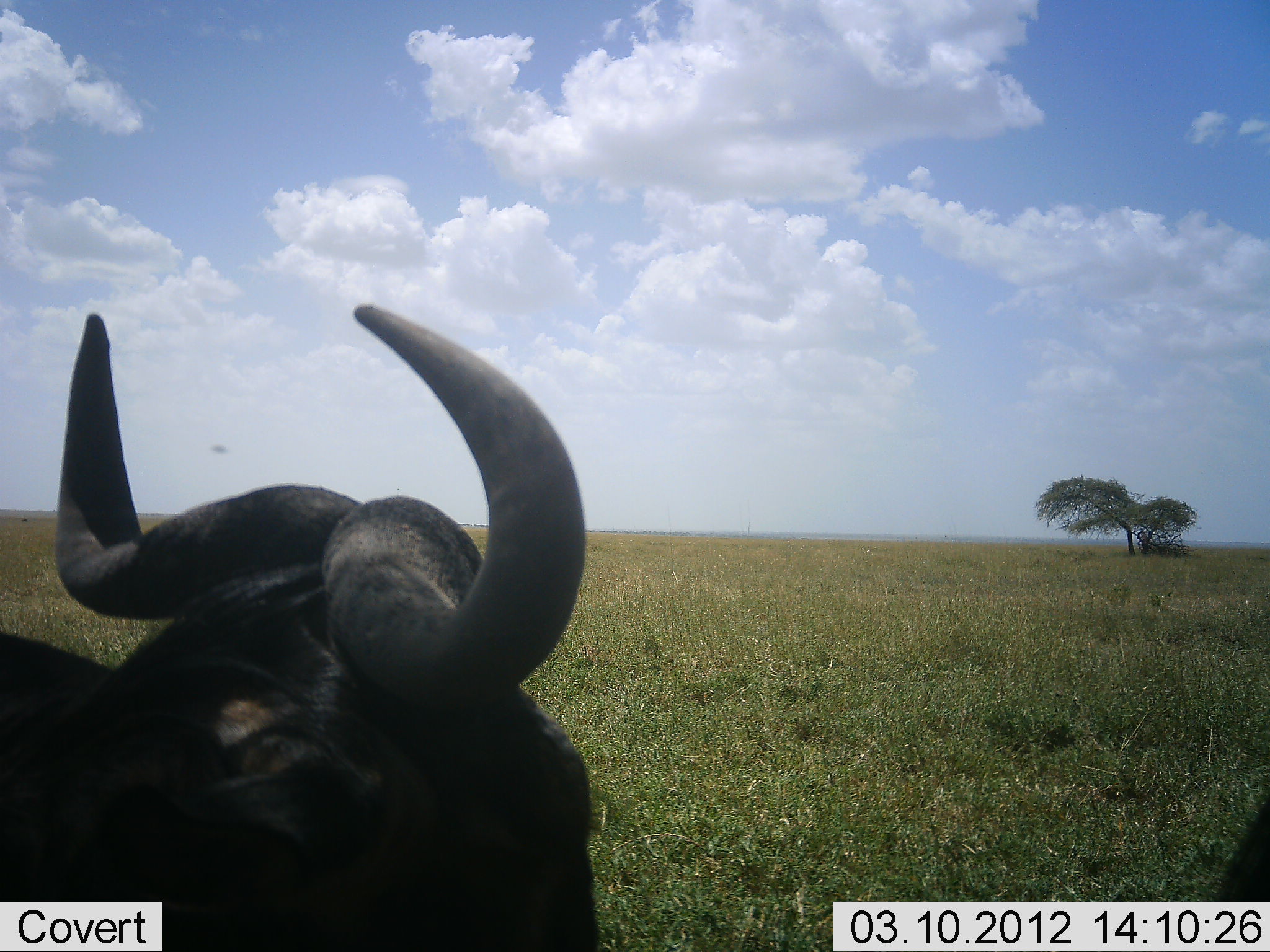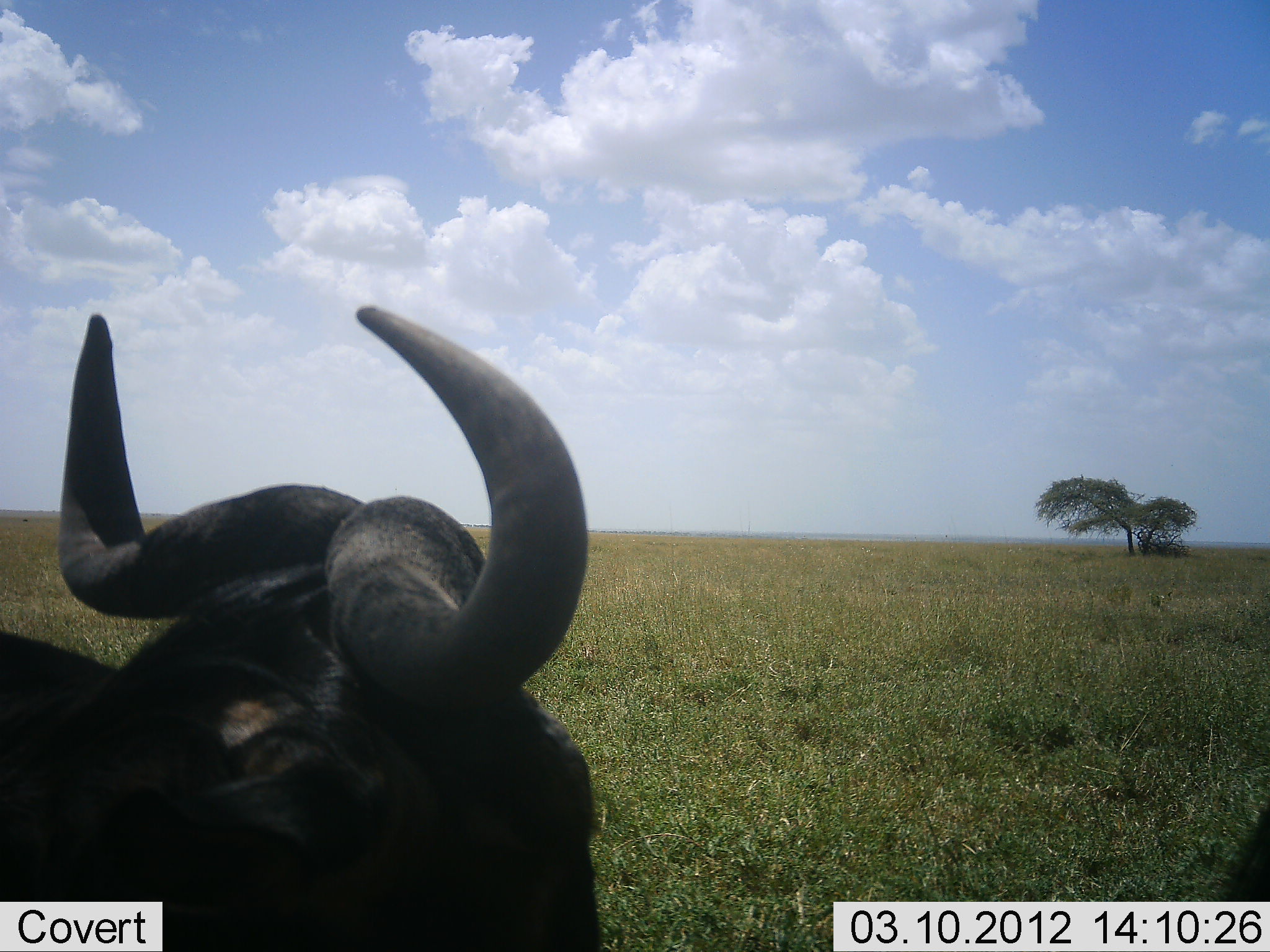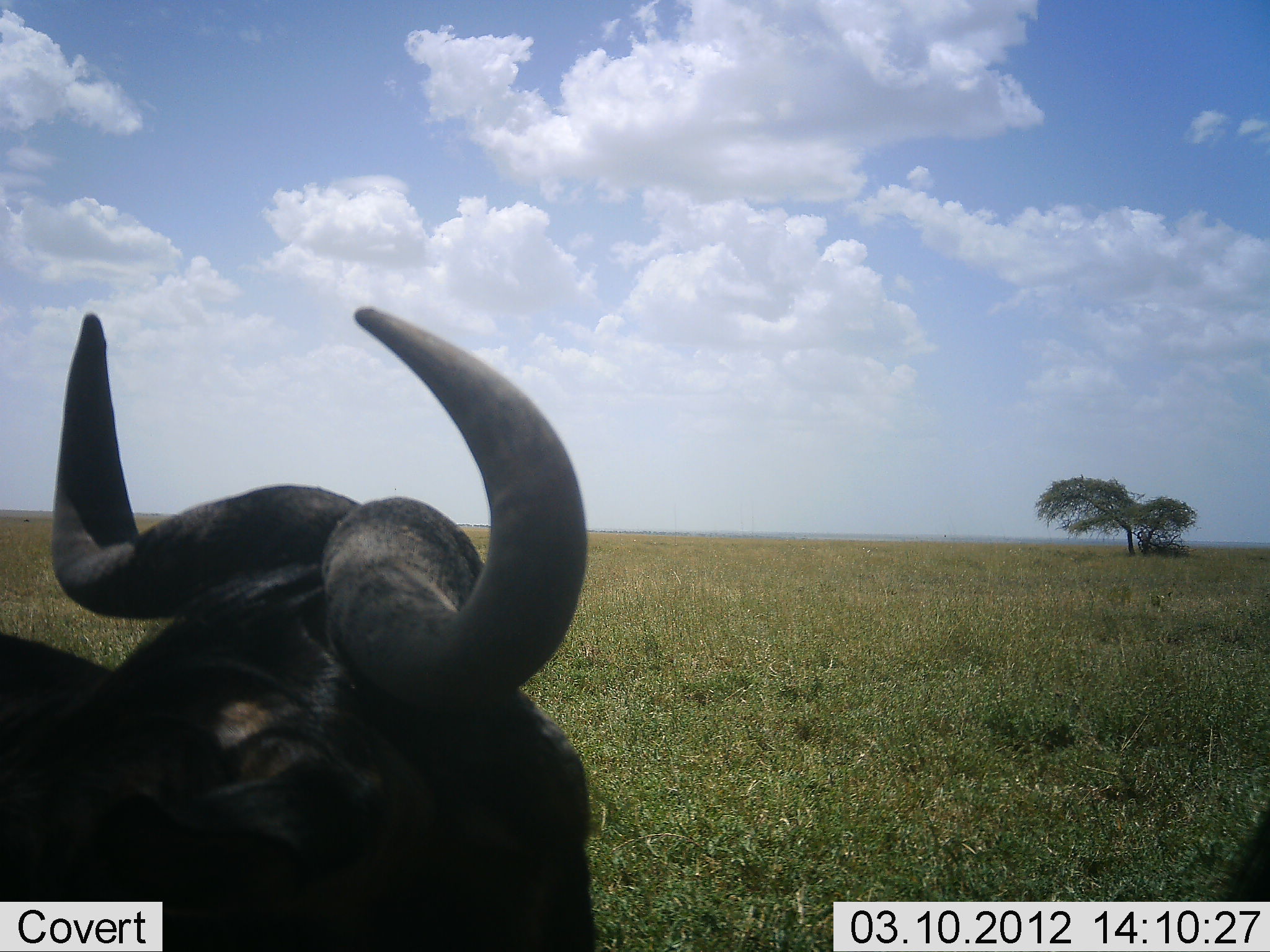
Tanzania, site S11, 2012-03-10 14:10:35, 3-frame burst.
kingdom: Animalia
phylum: Chordata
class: Mammalia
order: Artiodactyla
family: Bovidae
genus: Connochaetes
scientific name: Connochaetes taurinus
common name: blue wildebeest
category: wildebeest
Wildebeest (blue wildebeest) (Connochaetes taurinus), count 1. Behavior (volunteer vote fractions): standing 35%, resting 65%, moving 0%, interacting 0%. Young present (vote fraction): 0%. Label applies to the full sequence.